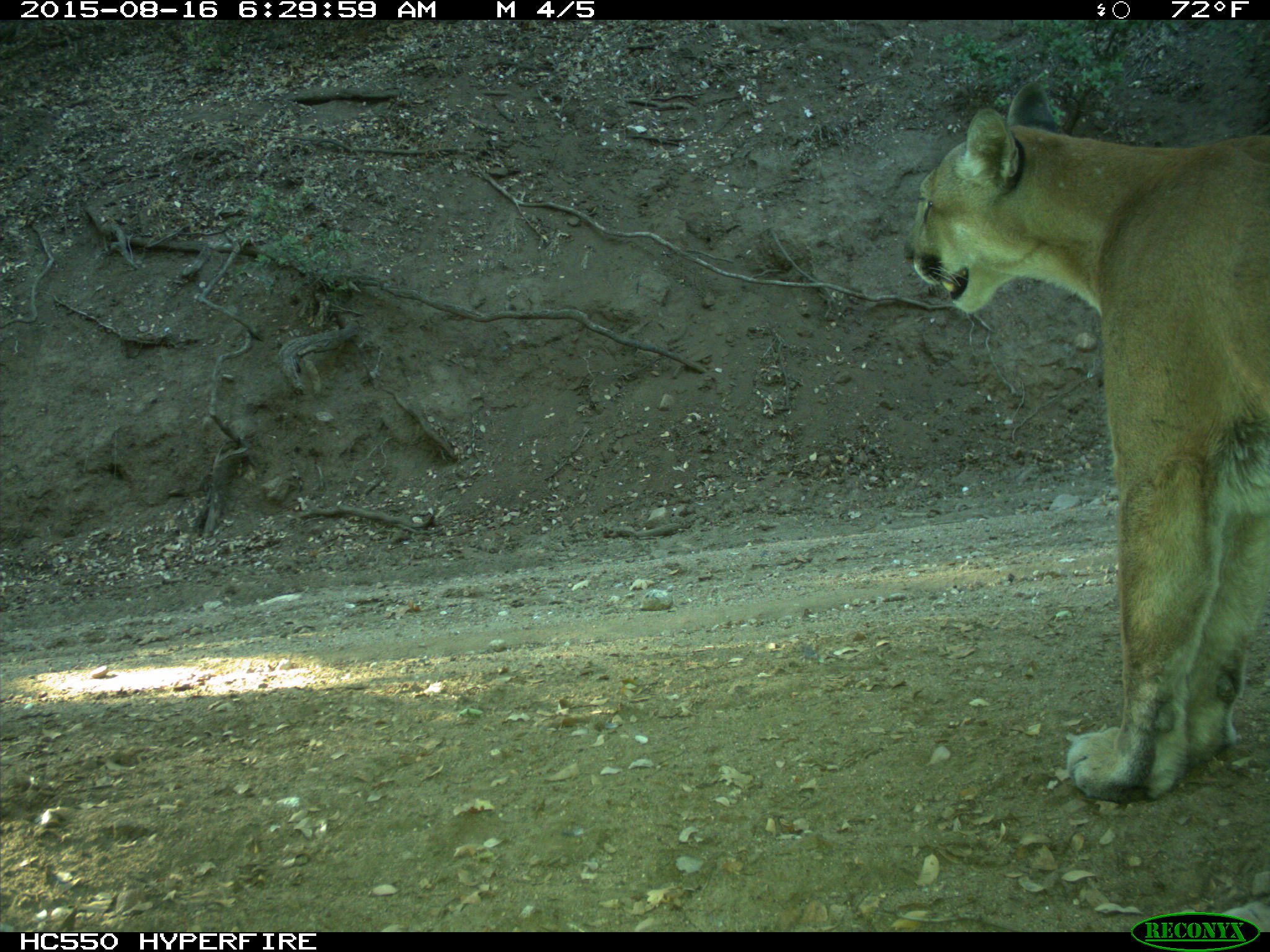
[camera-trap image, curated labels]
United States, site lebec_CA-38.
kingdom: Animalia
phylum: Chordata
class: Mammalia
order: Carnivora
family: Felidae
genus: Puma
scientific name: Puma concolor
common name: mountain lion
Puma concolor (mountain lion).